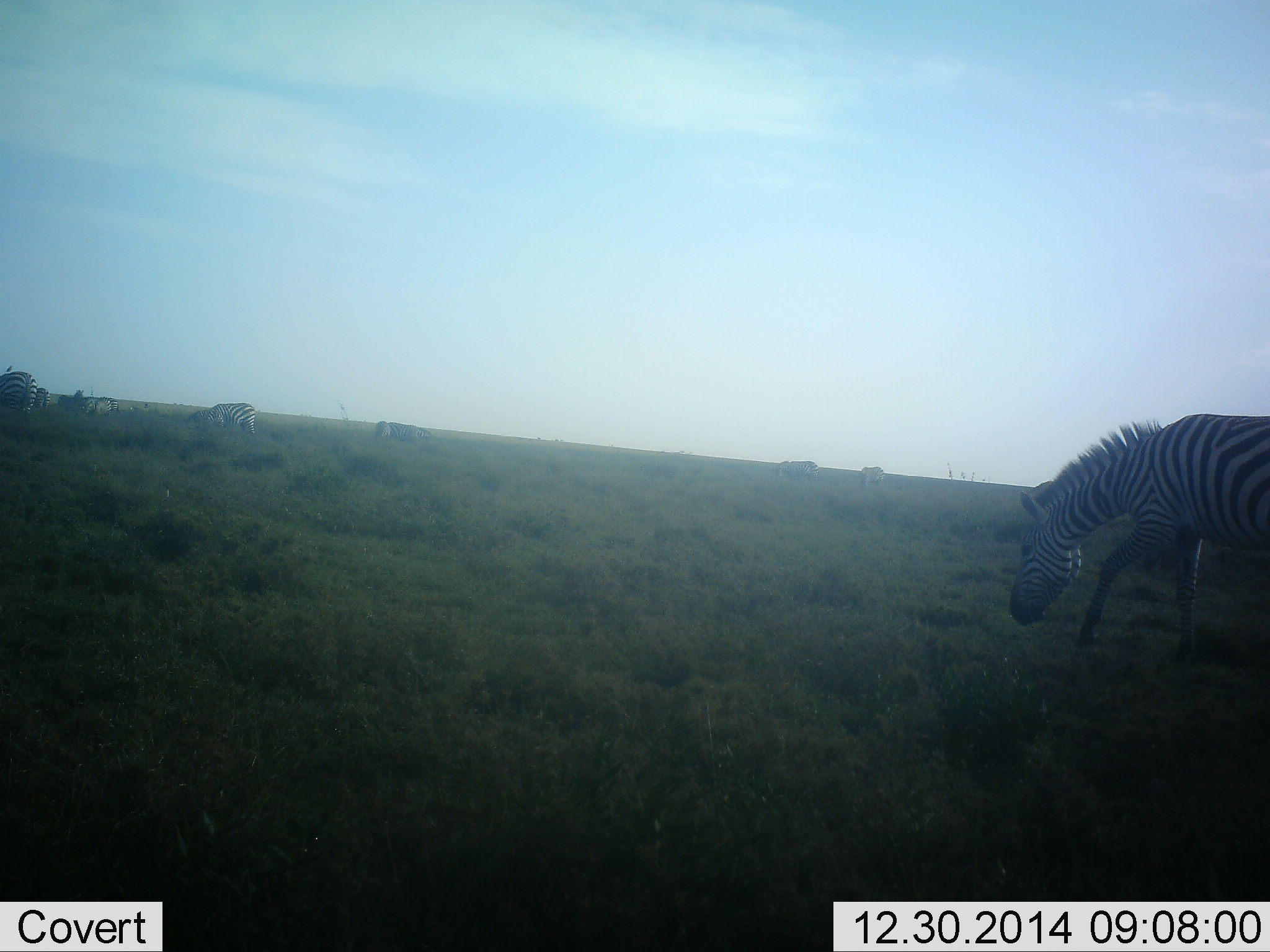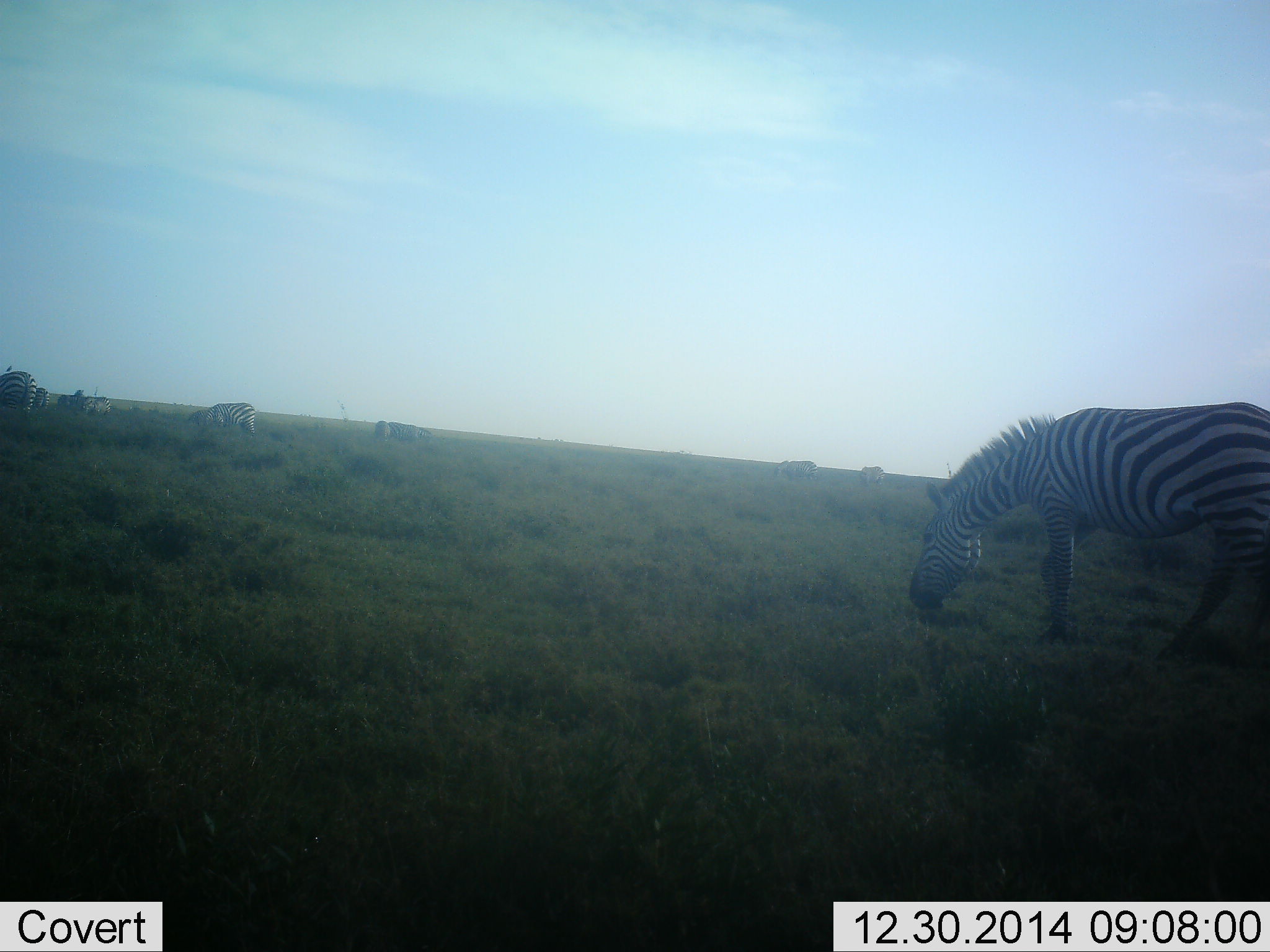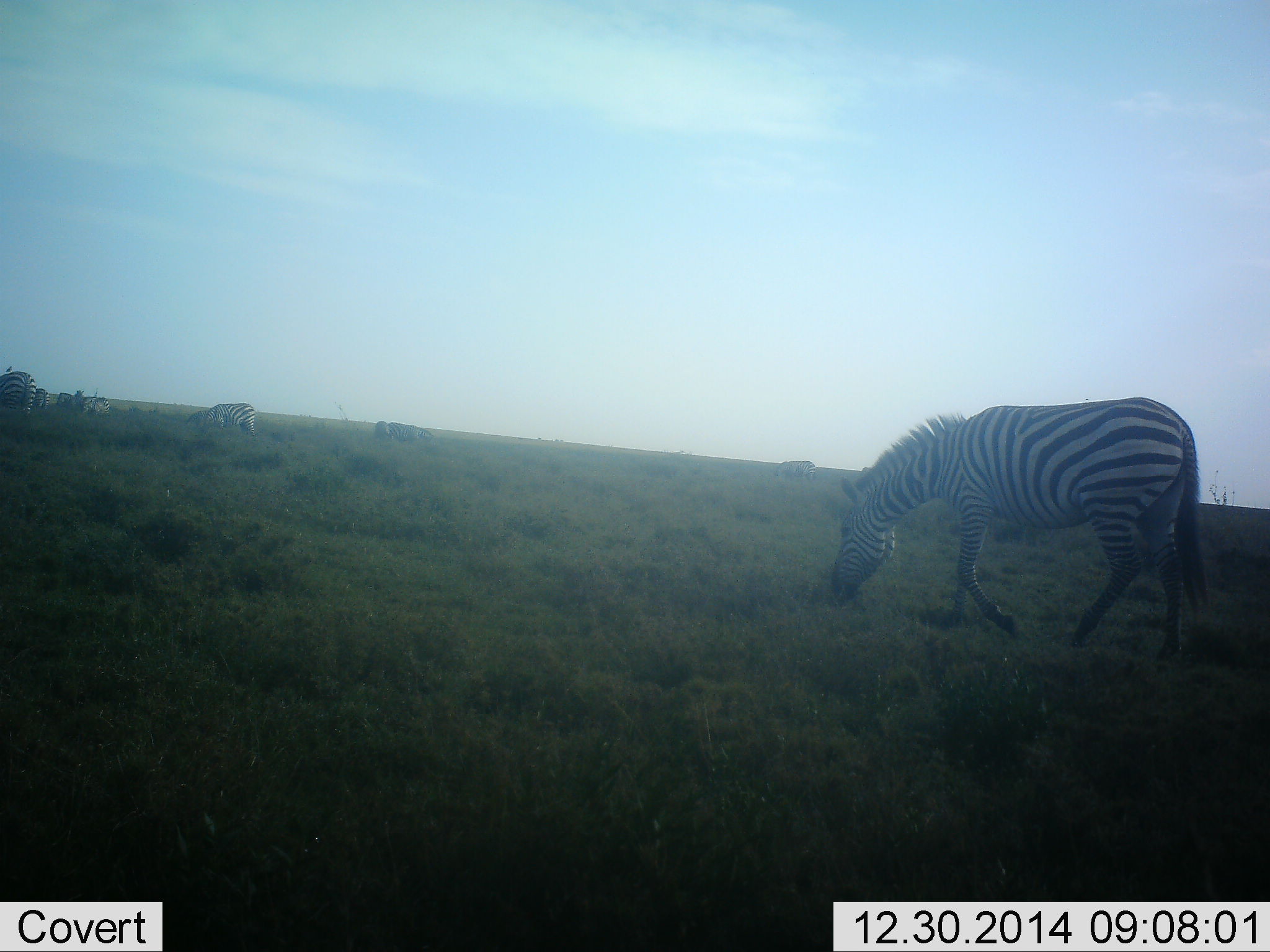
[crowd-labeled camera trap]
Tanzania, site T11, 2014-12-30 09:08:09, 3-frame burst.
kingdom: Animalia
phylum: Chordata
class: Mammalia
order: Perissodactyla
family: Equidae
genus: Equus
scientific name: Equus quagga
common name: plains zebra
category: zebra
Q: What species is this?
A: Zebra (plains zebra) (Equus quagga).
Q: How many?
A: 9.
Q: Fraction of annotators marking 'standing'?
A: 10%.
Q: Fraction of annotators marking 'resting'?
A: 0%.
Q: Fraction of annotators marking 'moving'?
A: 20%.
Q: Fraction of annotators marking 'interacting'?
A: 0%.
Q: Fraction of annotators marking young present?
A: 0%.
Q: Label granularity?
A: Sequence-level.